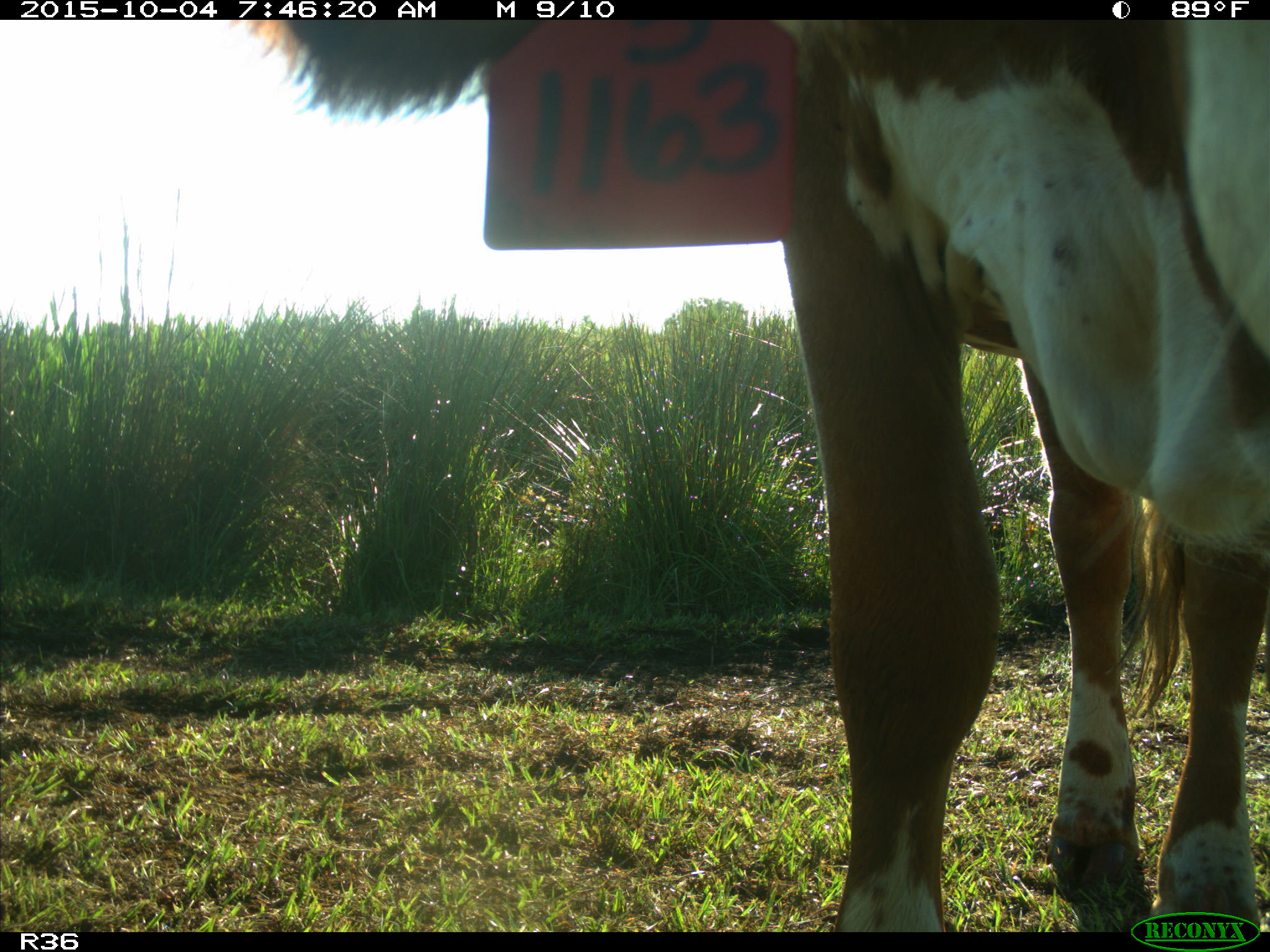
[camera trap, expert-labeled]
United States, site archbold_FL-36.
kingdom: Animalia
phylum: Chordata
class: Mammalia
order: Artiodactyla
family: Bovidae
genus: Bos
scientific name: Bos taurus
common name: domestic cow